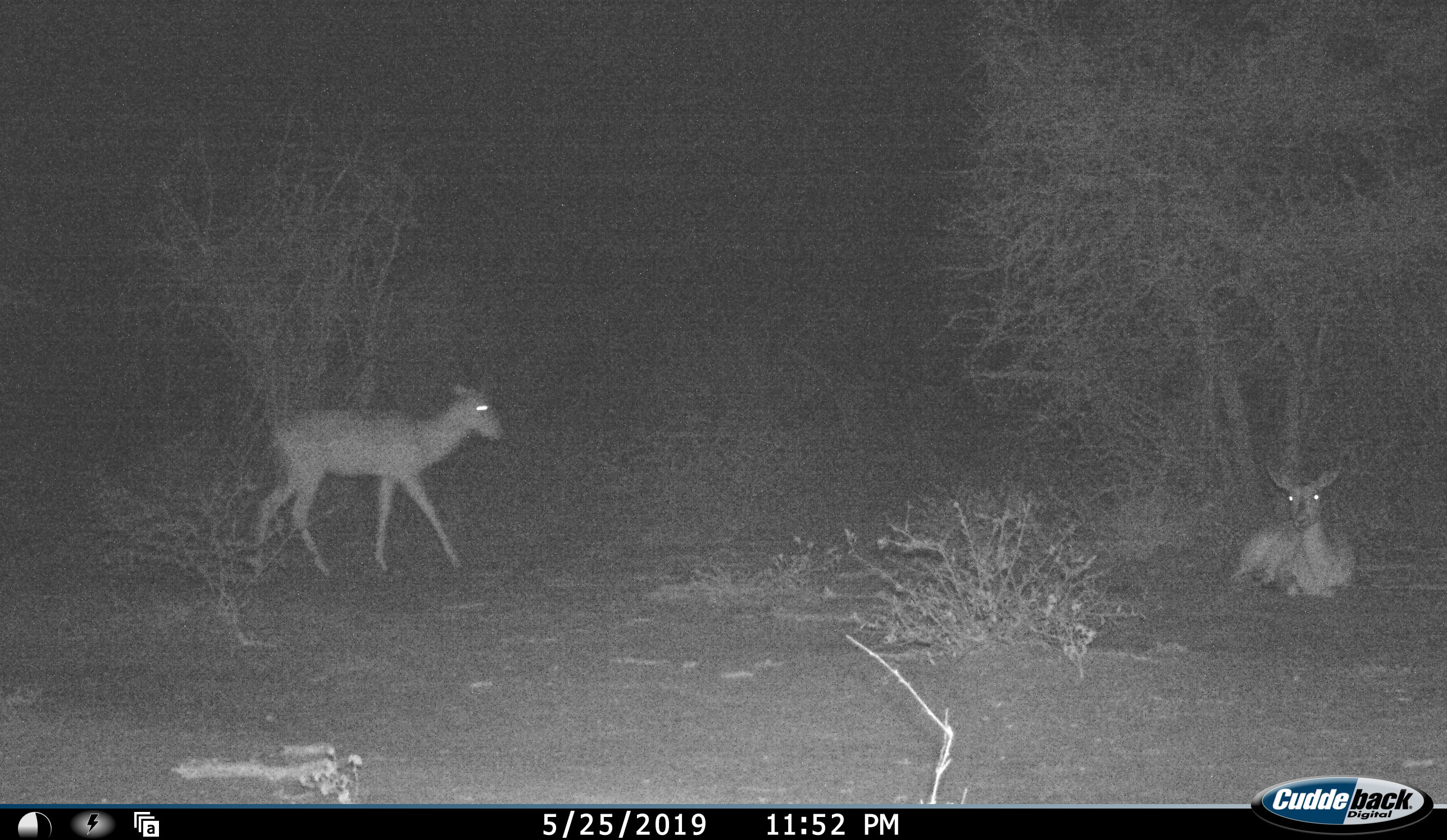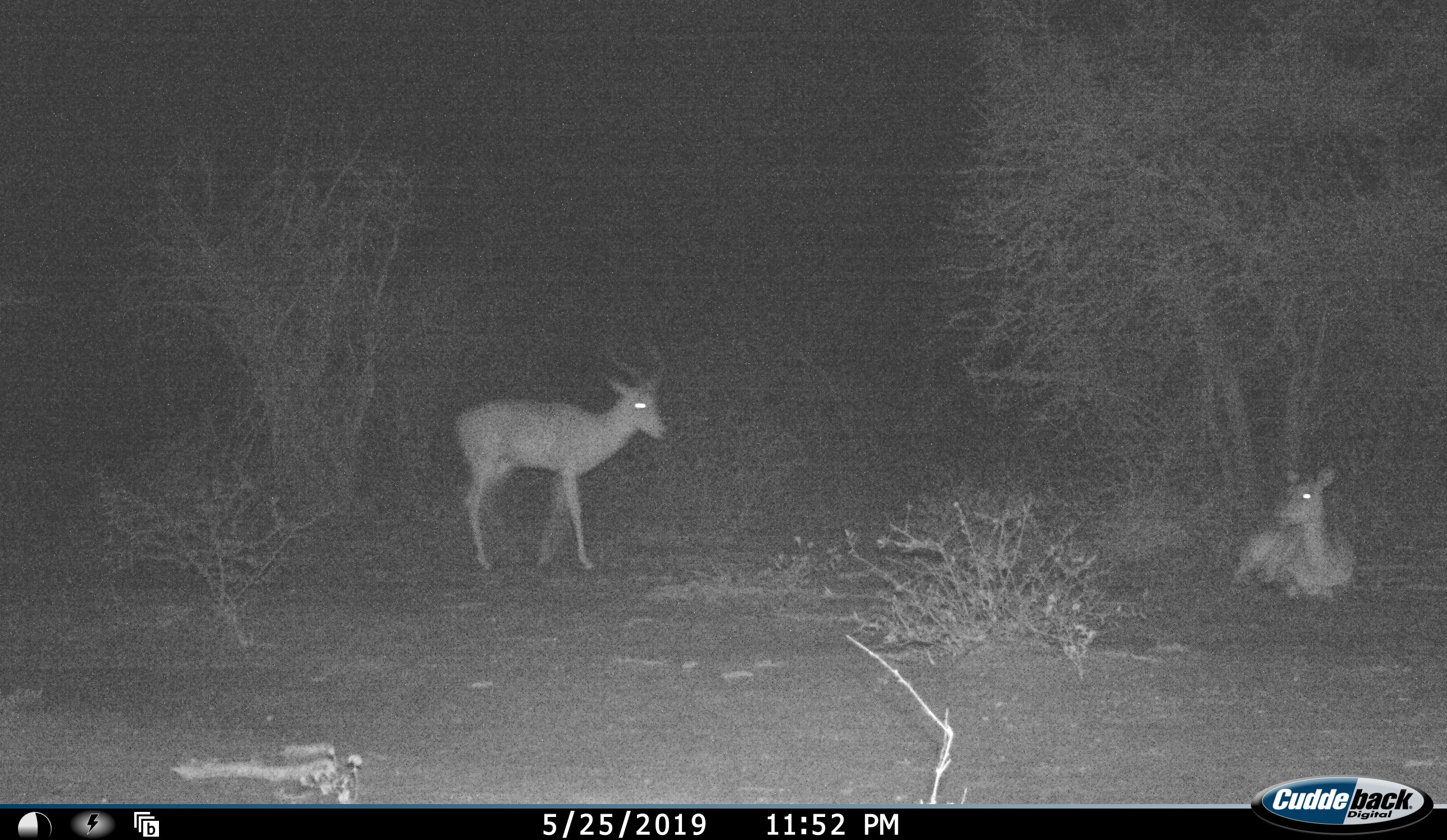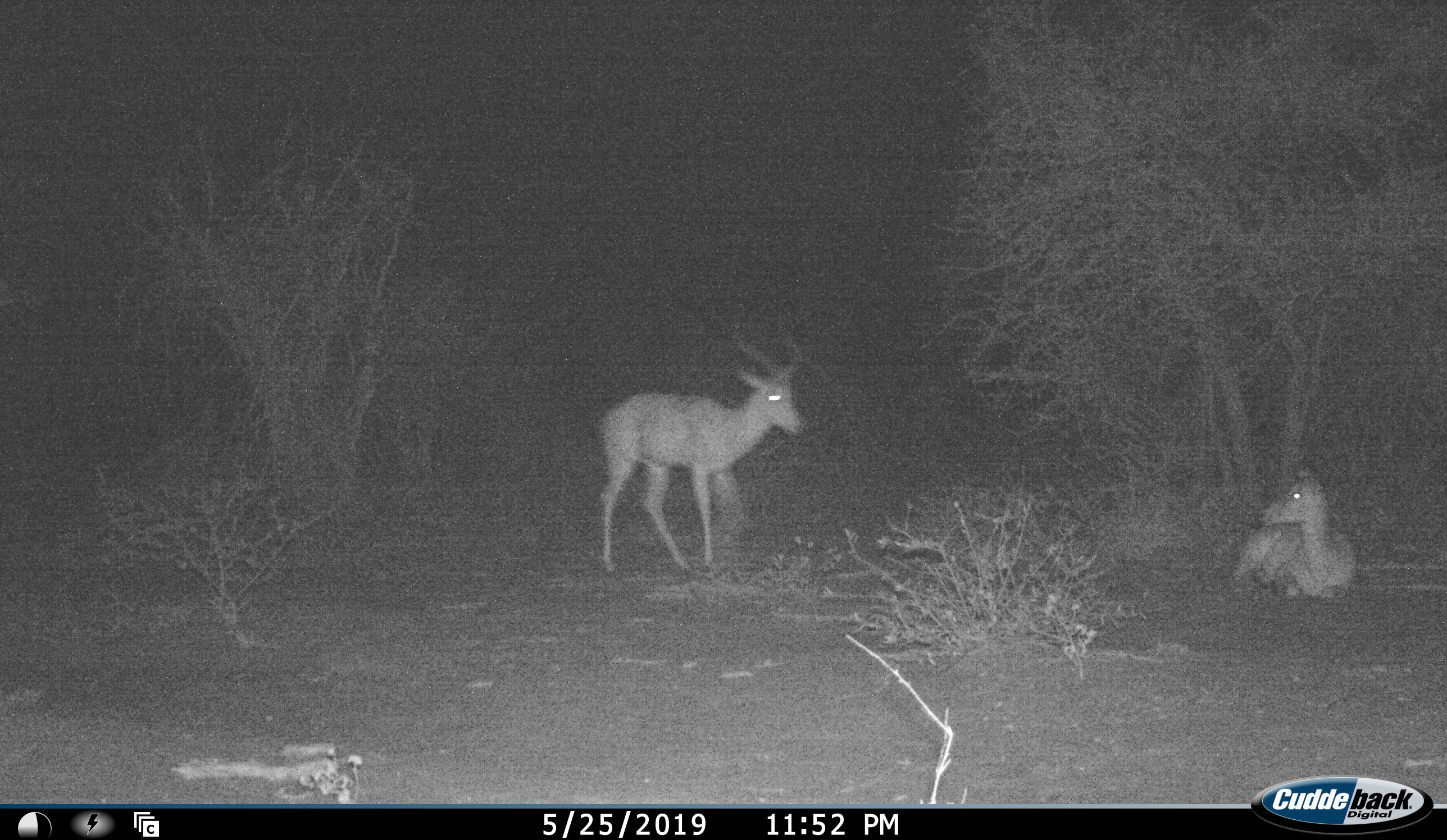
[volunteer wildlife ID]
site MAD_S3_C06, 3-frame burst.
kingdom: Animalia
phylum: Chordata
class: Mammalia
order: Artiodactyla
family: Bovidae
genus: Aepyceros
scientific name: Aepyceros melampus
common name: impala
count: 2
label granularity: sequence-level